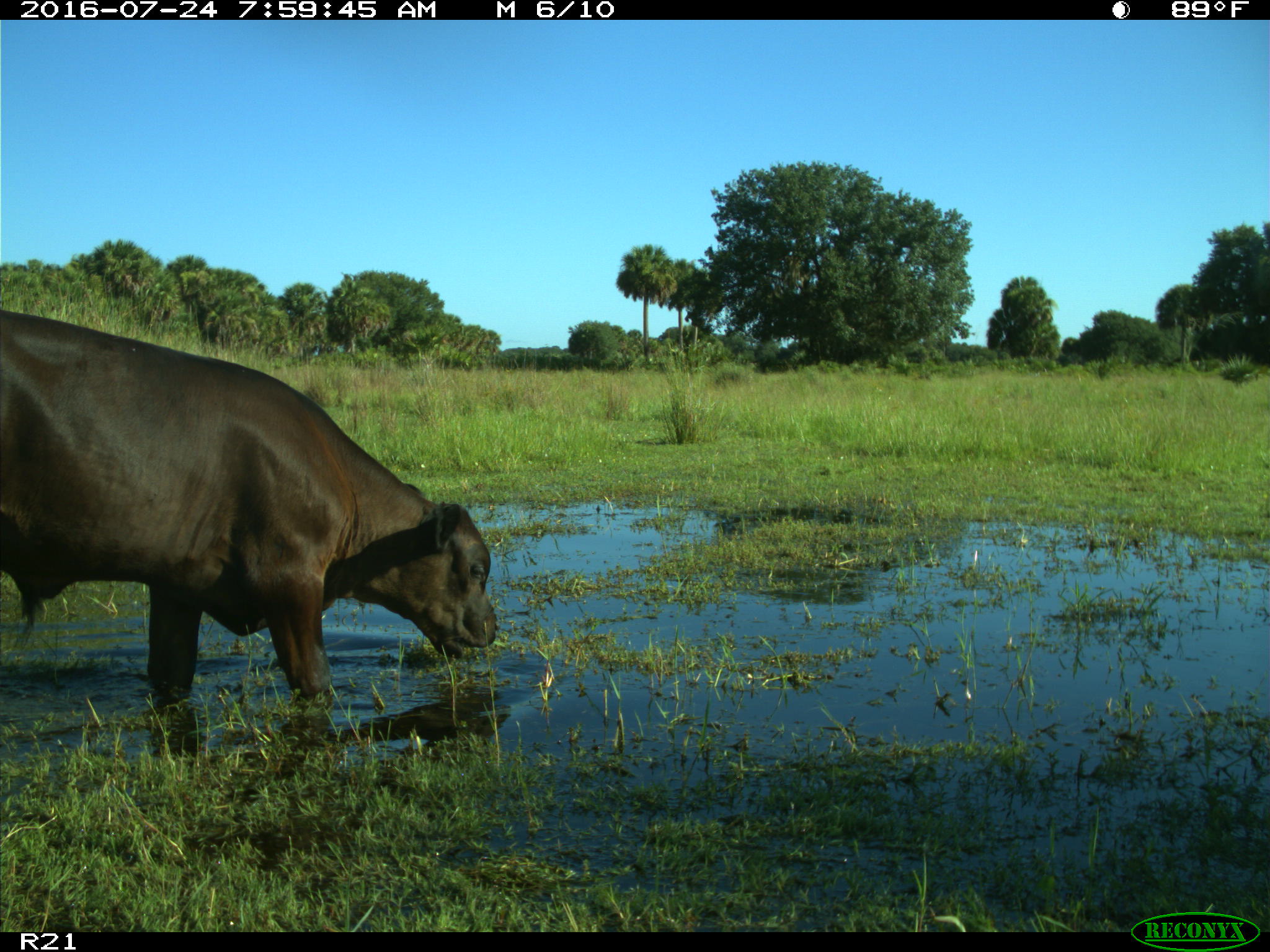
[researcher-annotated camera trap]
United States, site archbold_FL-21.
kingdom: Animalia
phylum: Chordata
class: Mammalia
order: Artiodactyla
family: Bovidae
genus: Bos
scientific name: Bos taurus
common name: domestic cow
Bos taurus (domestic cow).